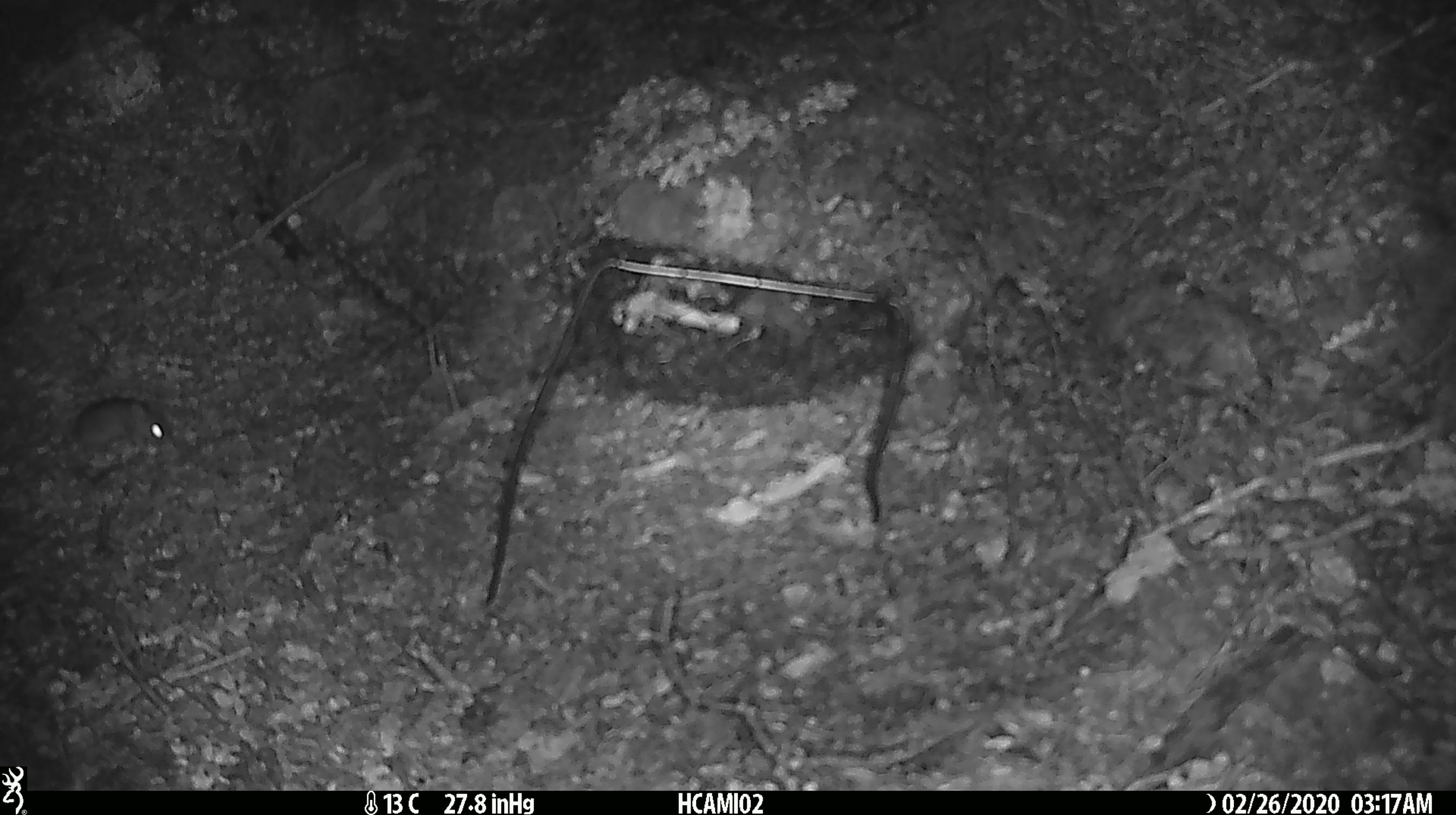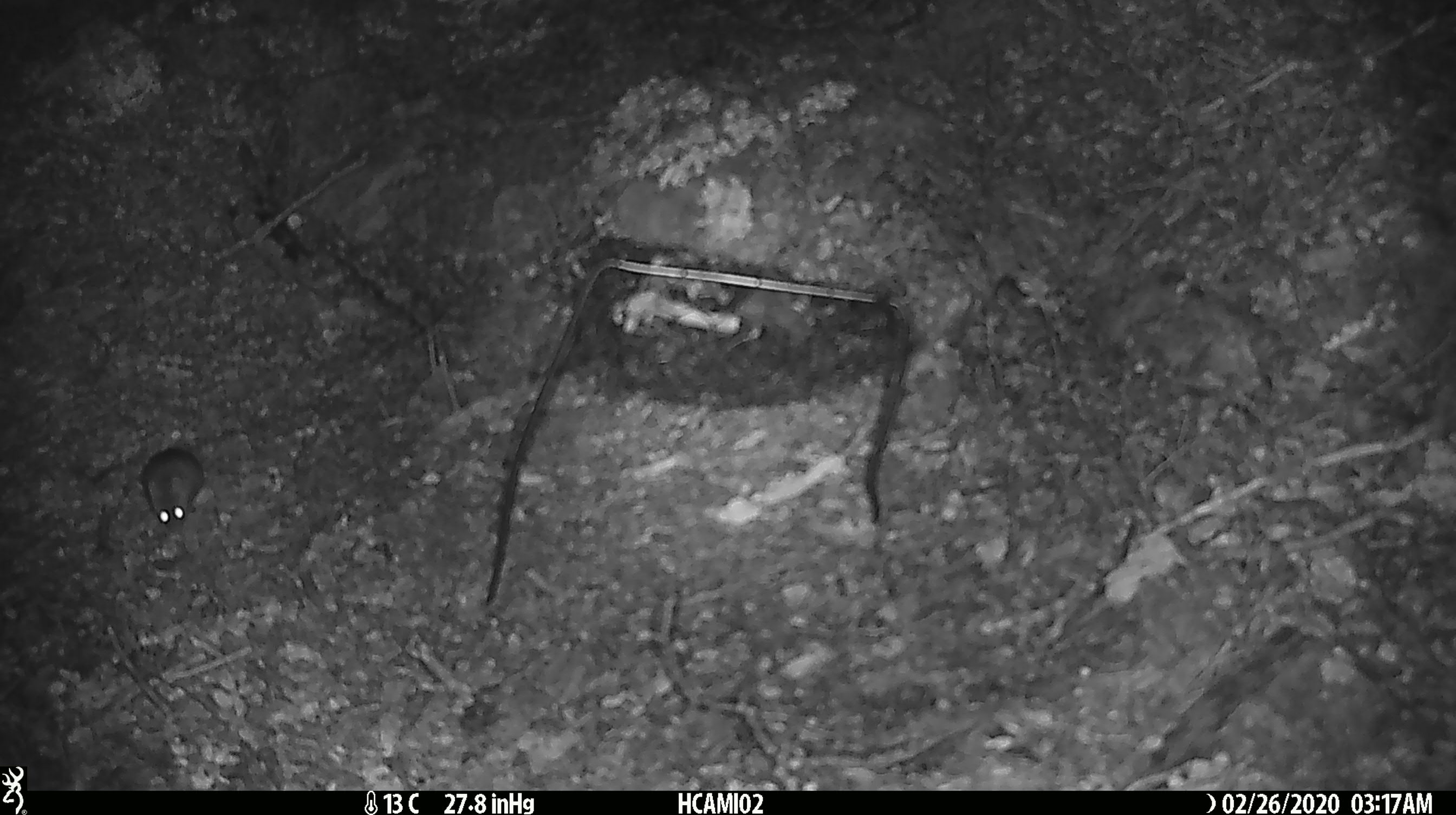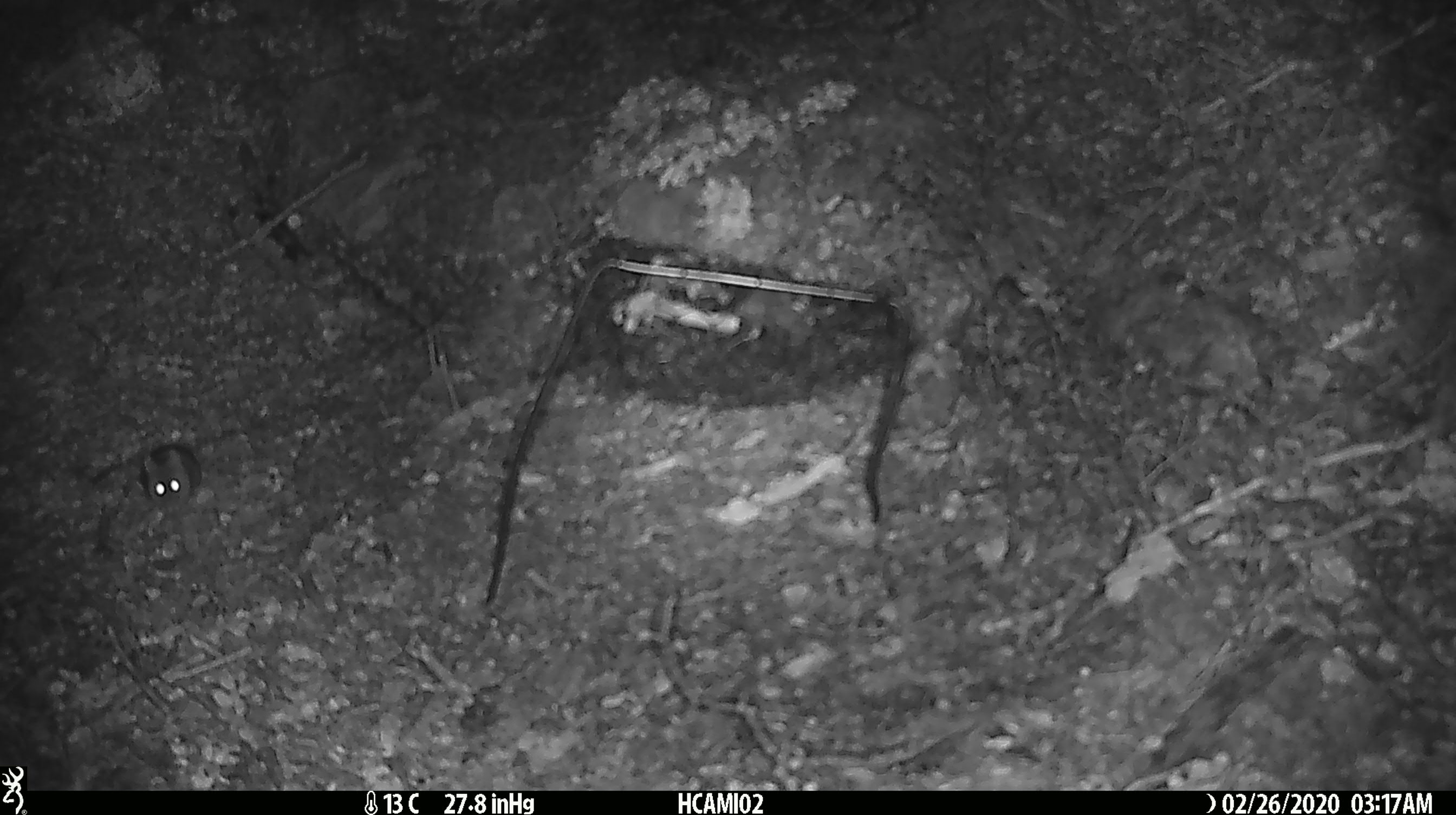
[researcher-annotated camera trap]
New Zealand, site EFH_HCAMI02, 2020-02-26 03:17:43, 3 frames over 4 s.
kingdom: Animalia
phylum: Chordata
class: Mammalia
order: Rodentia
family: Muridae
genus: Mus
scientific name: Mus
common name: mouse